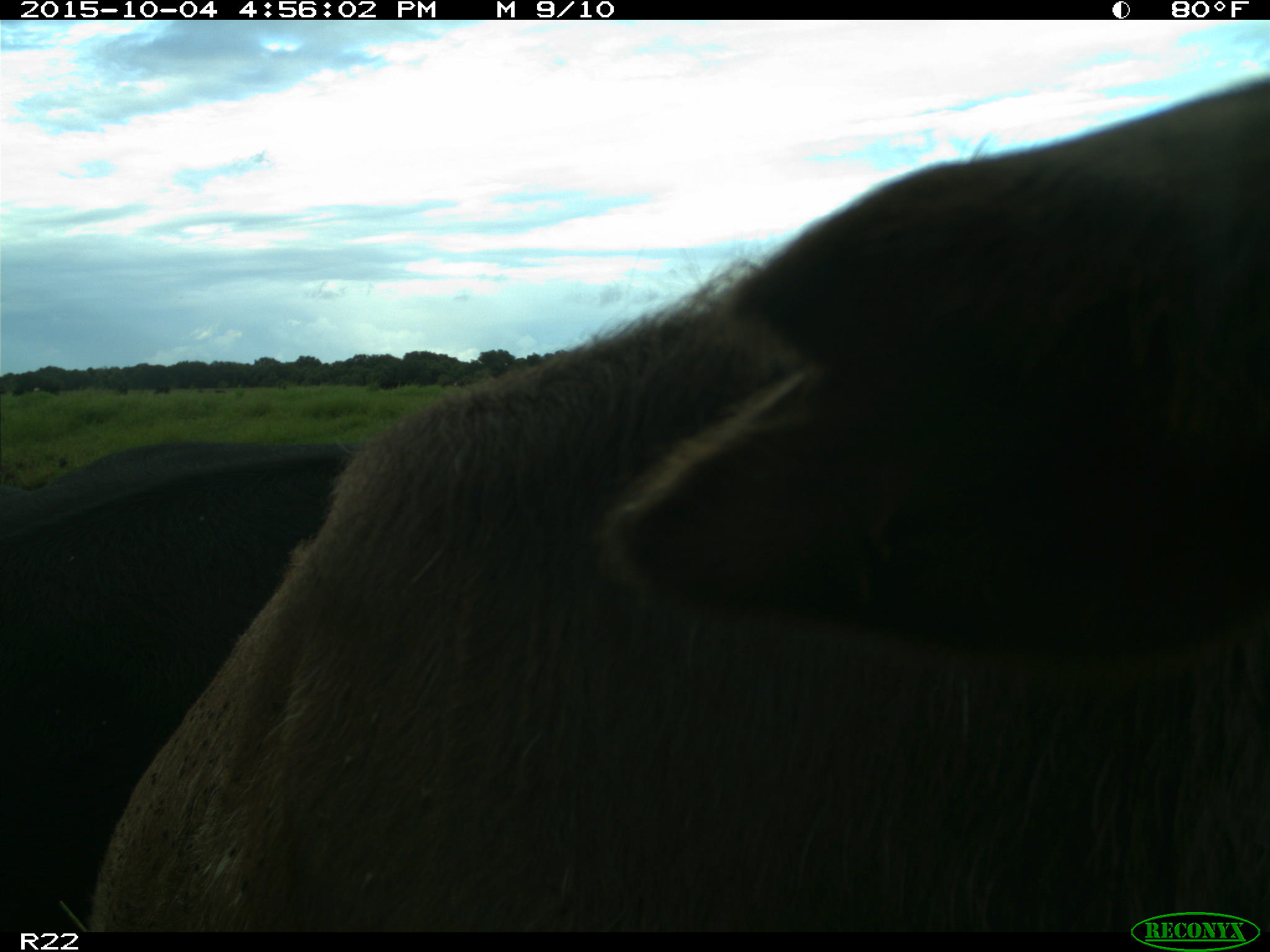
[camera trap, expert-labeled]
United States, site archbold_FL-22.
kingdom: Animalia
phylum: Chordata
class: Mammalia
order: Artiodactyla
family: Bovidae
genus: Bos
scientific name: Bos taurus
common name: domestic cow